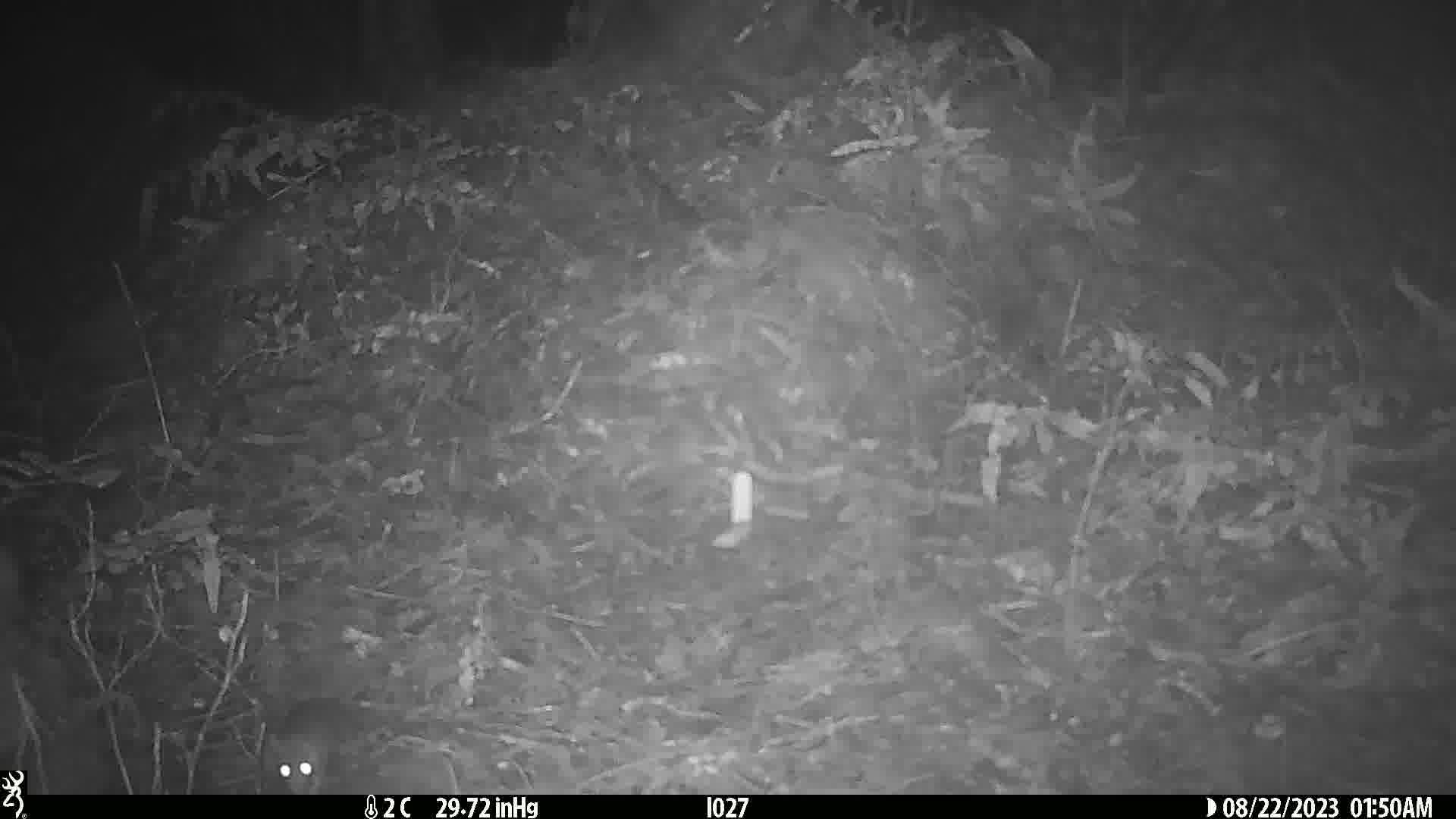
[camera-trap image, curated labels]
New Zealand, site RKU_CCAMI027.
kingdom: Animalia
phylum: Chordata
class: Mammalia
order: Rodentia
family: Muridae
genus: Rattus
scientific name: Rattus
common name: rat